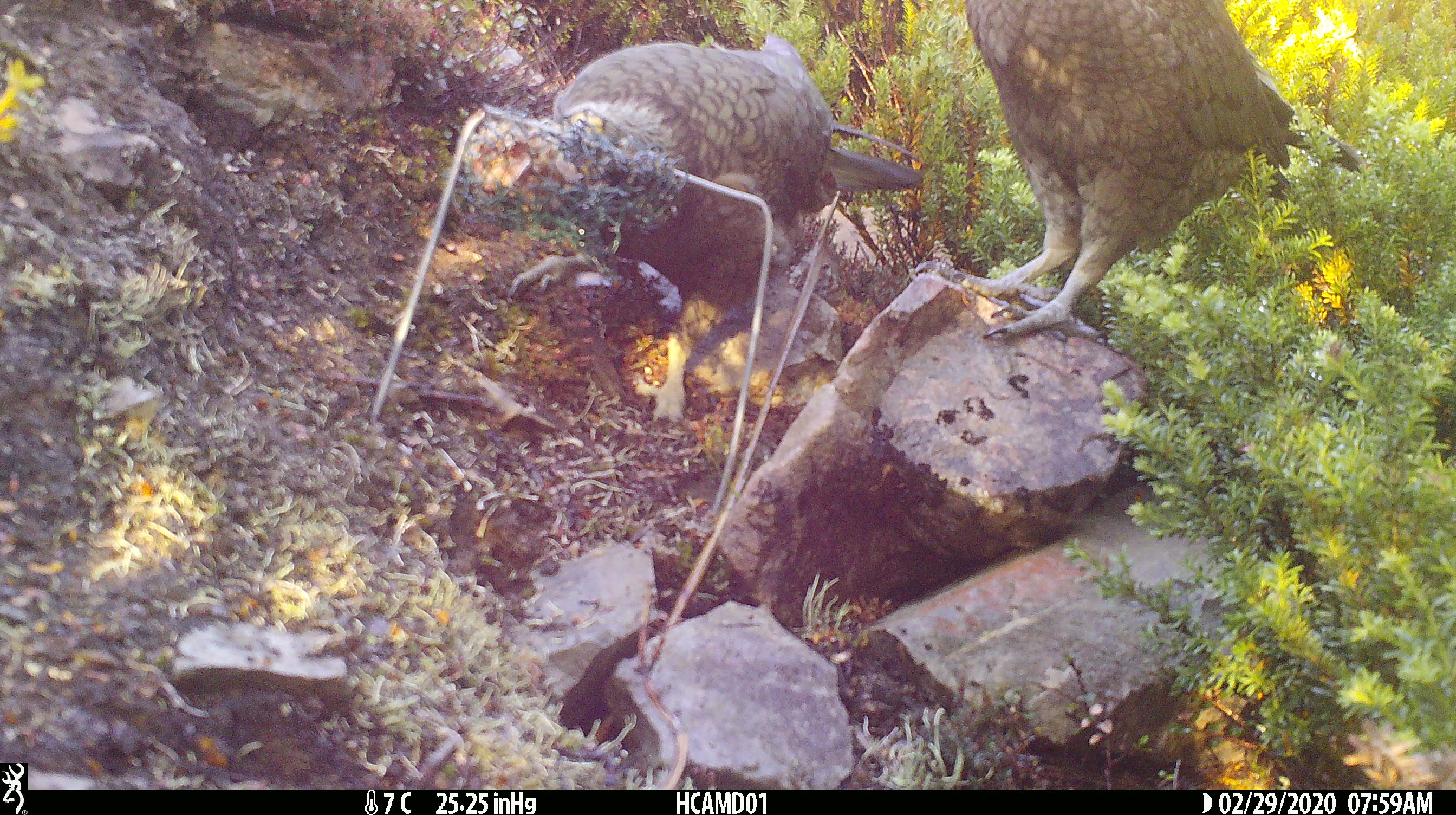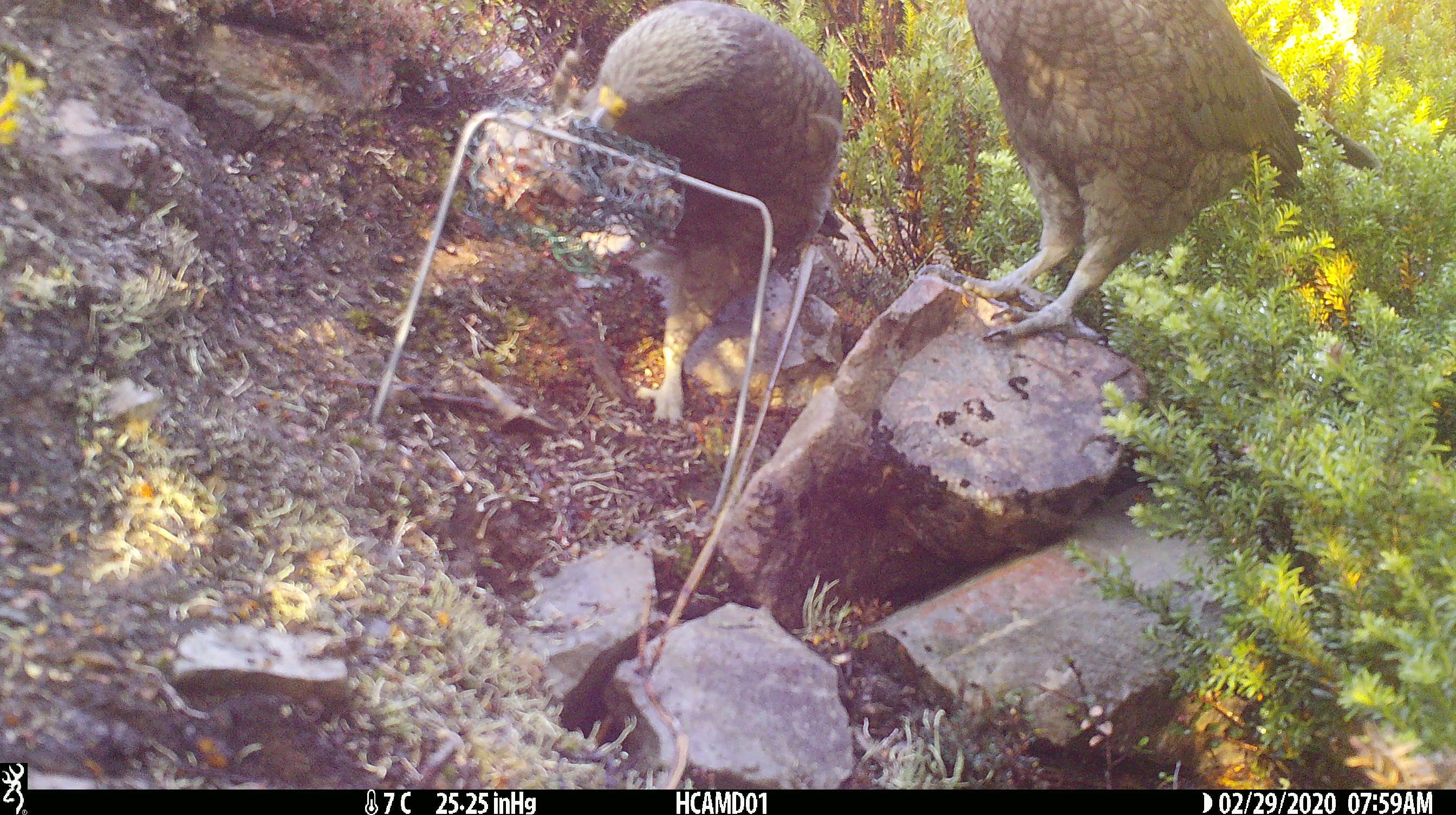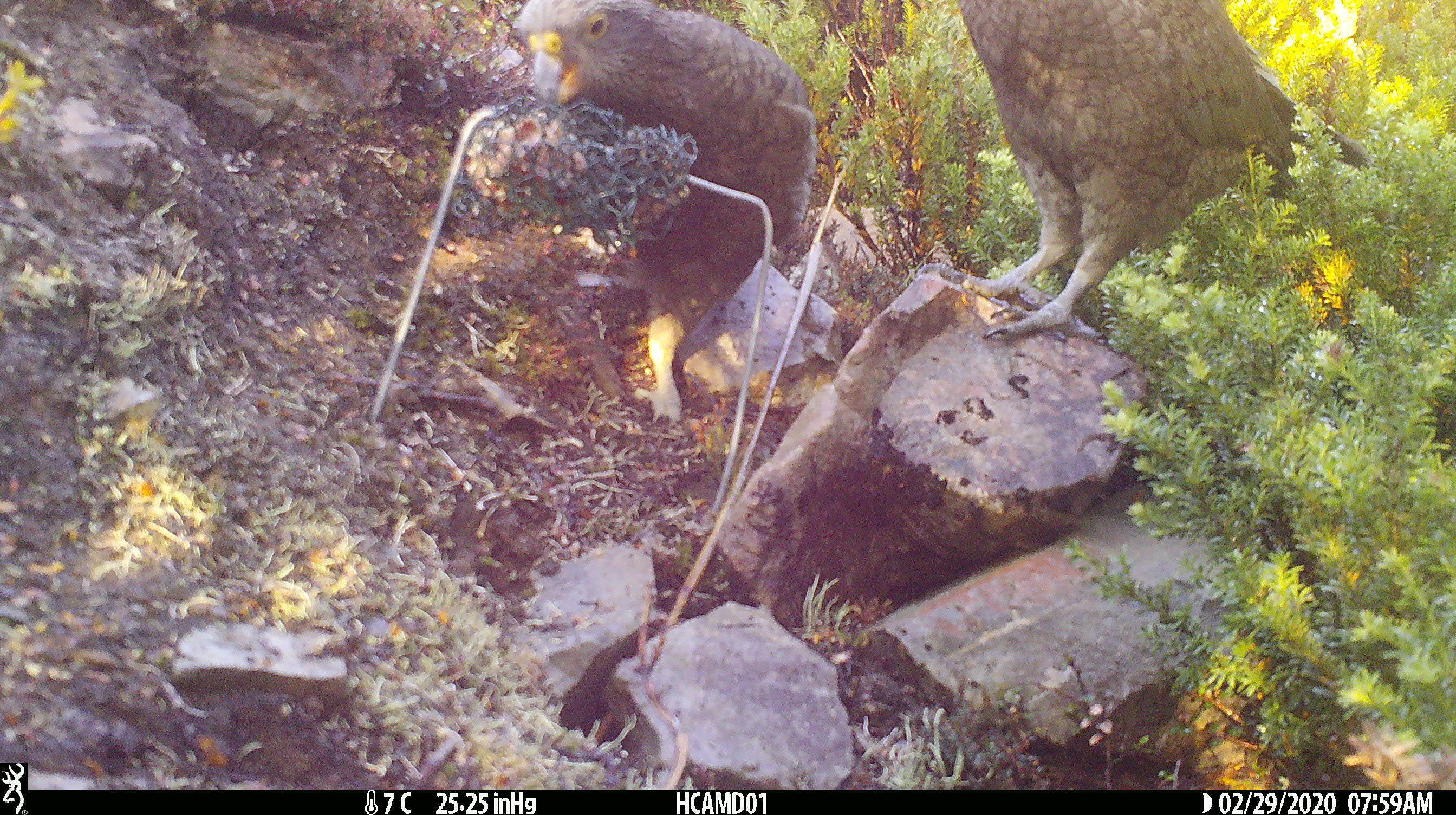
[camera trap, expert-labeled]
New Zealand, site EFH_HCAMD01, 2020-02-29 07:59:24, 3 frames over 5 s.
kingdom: Animalia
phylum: Chordata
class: Aves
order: Psittaciformes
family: Strigopidae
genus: Nestor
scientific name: Nestor notabilis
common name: kea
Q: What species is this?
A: Kea (Nestor notabilis).